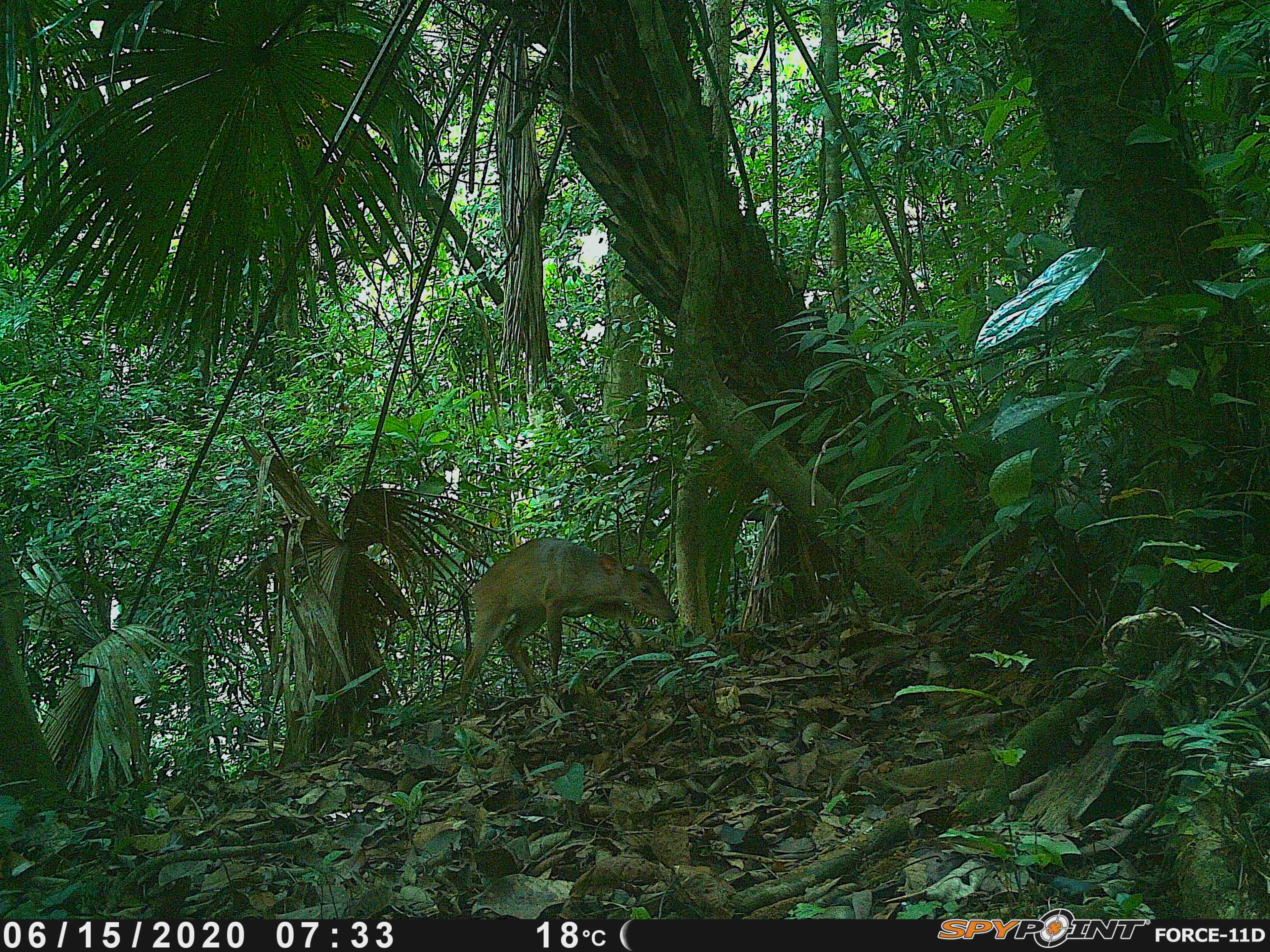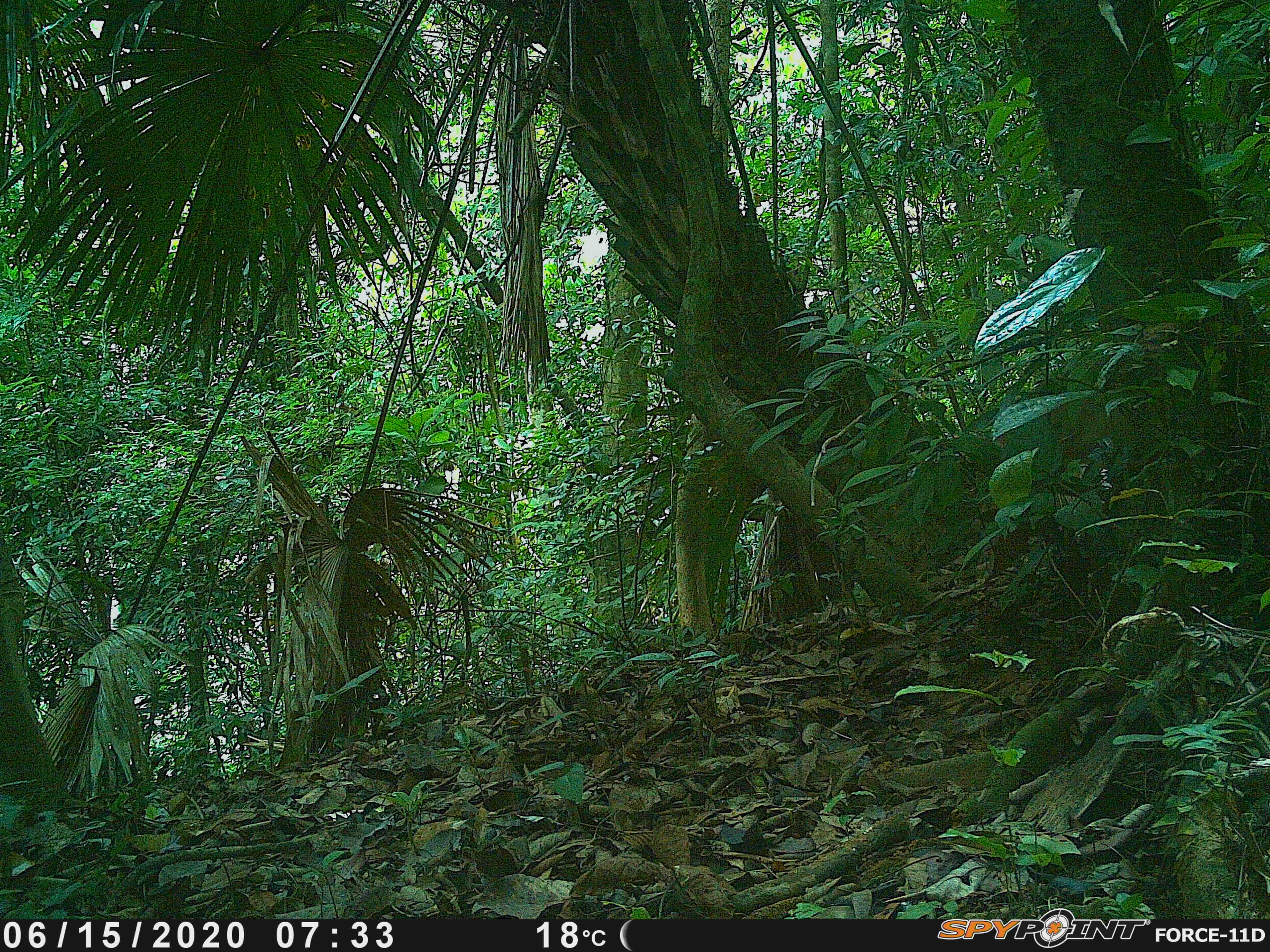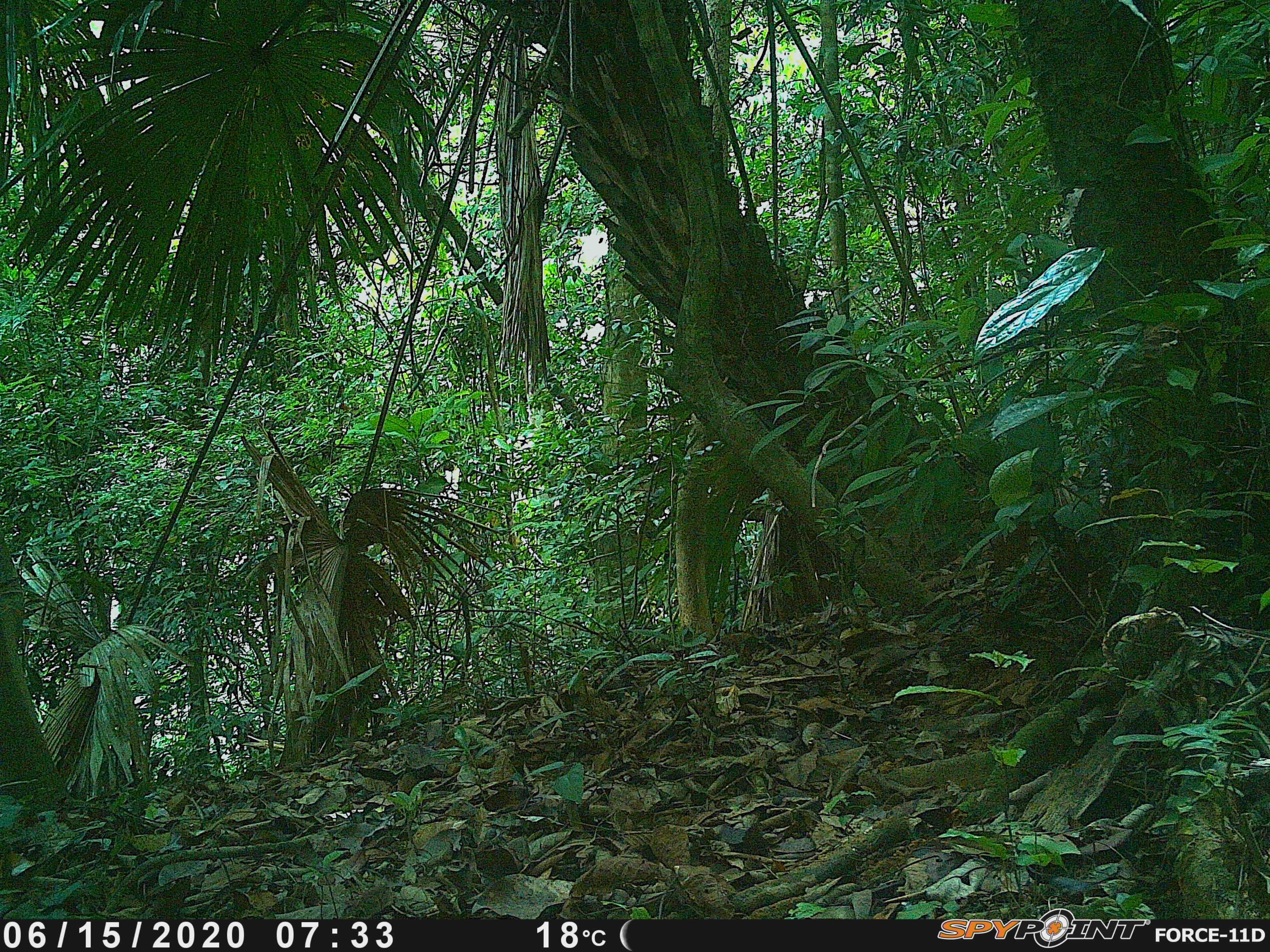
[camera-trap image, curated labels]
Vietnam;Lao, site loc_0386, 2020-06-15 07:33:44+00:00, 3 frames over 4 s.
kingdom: Animalia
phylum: Chordata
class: Mammalia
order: Artiodactyla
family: Cervidae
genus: Muntiacus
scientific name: Muntiacus vuquangensis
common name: large-antlered muntjac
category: large antlered muntjac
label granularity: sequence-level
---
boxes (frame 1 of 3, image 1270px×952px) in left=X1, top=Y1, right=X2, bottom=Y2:
large antlered muntjac: left=461, top=535, right=673, bottom=697